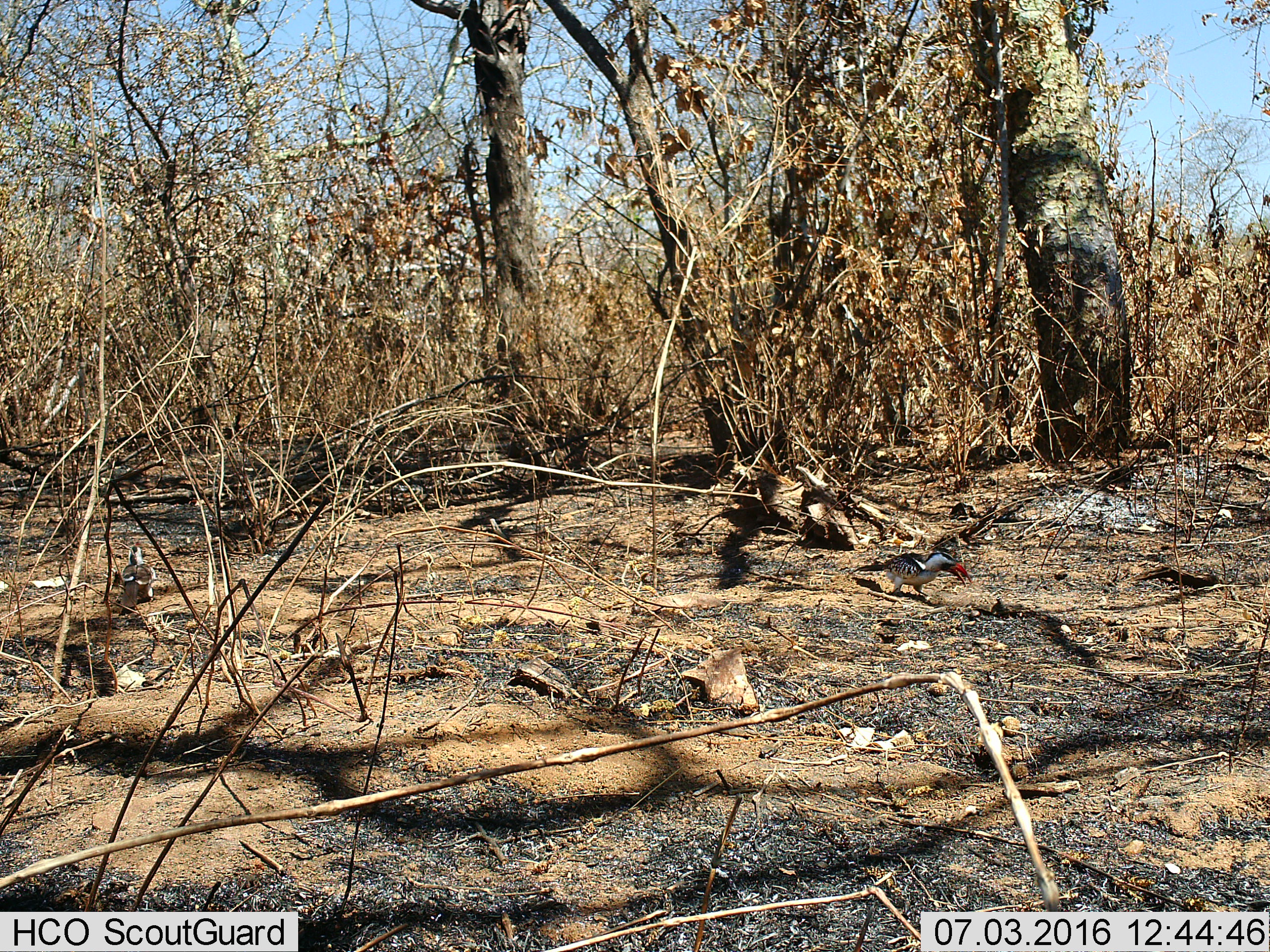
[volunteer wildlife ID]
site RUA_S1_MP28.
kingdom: Animalia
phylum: Chordata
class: Aves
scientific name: Aves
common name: bird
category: birdother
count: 2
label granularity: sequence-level